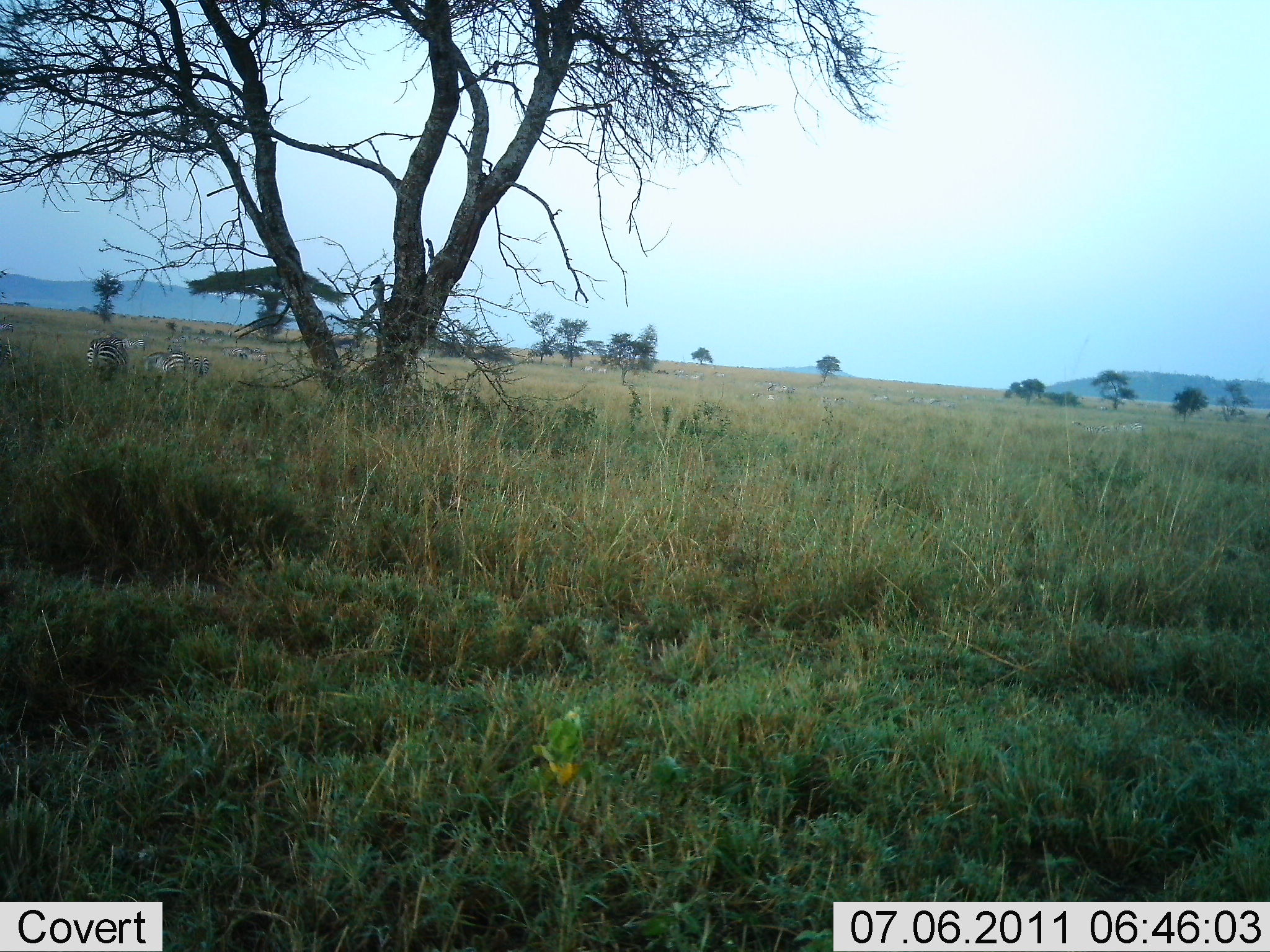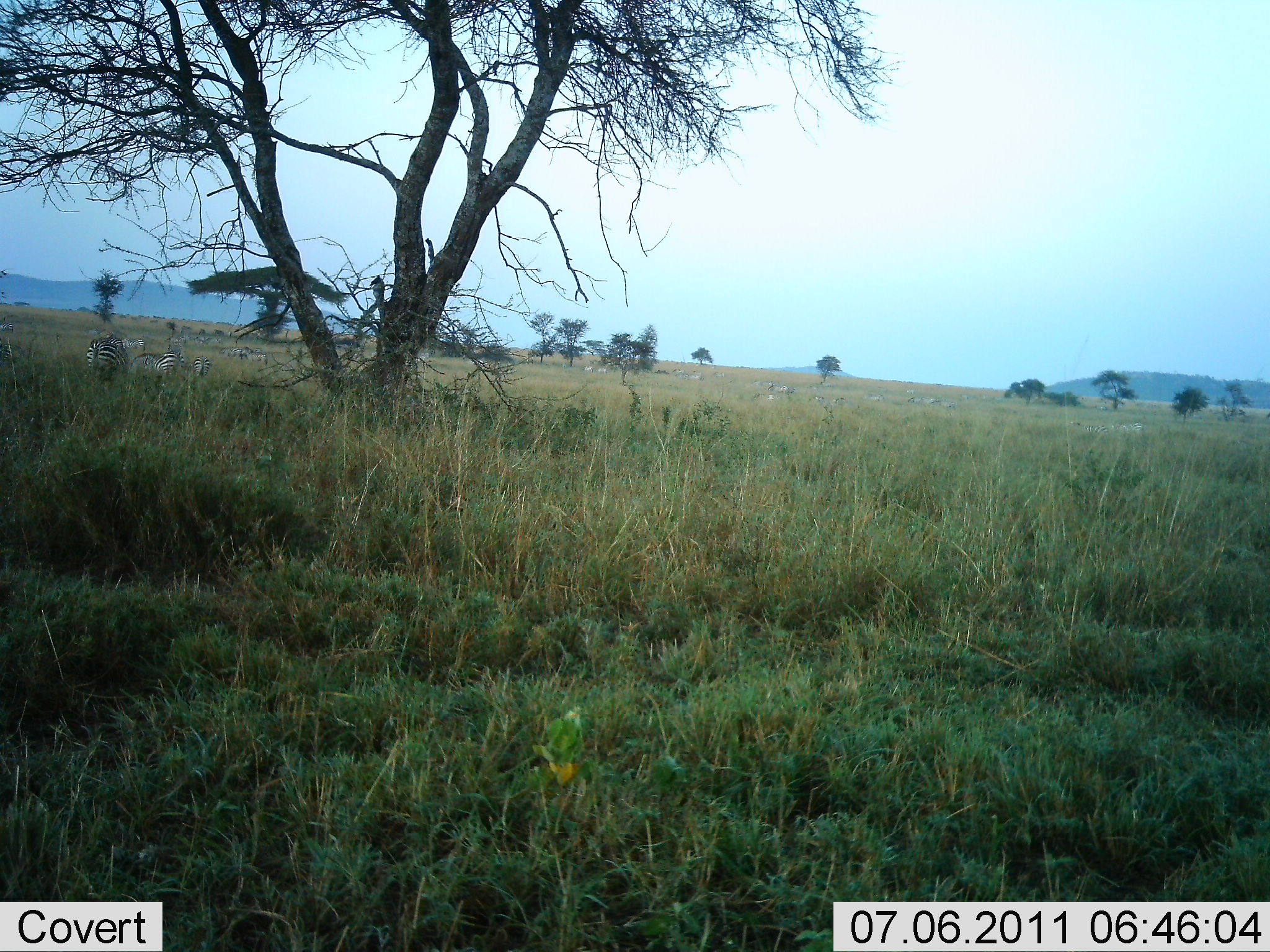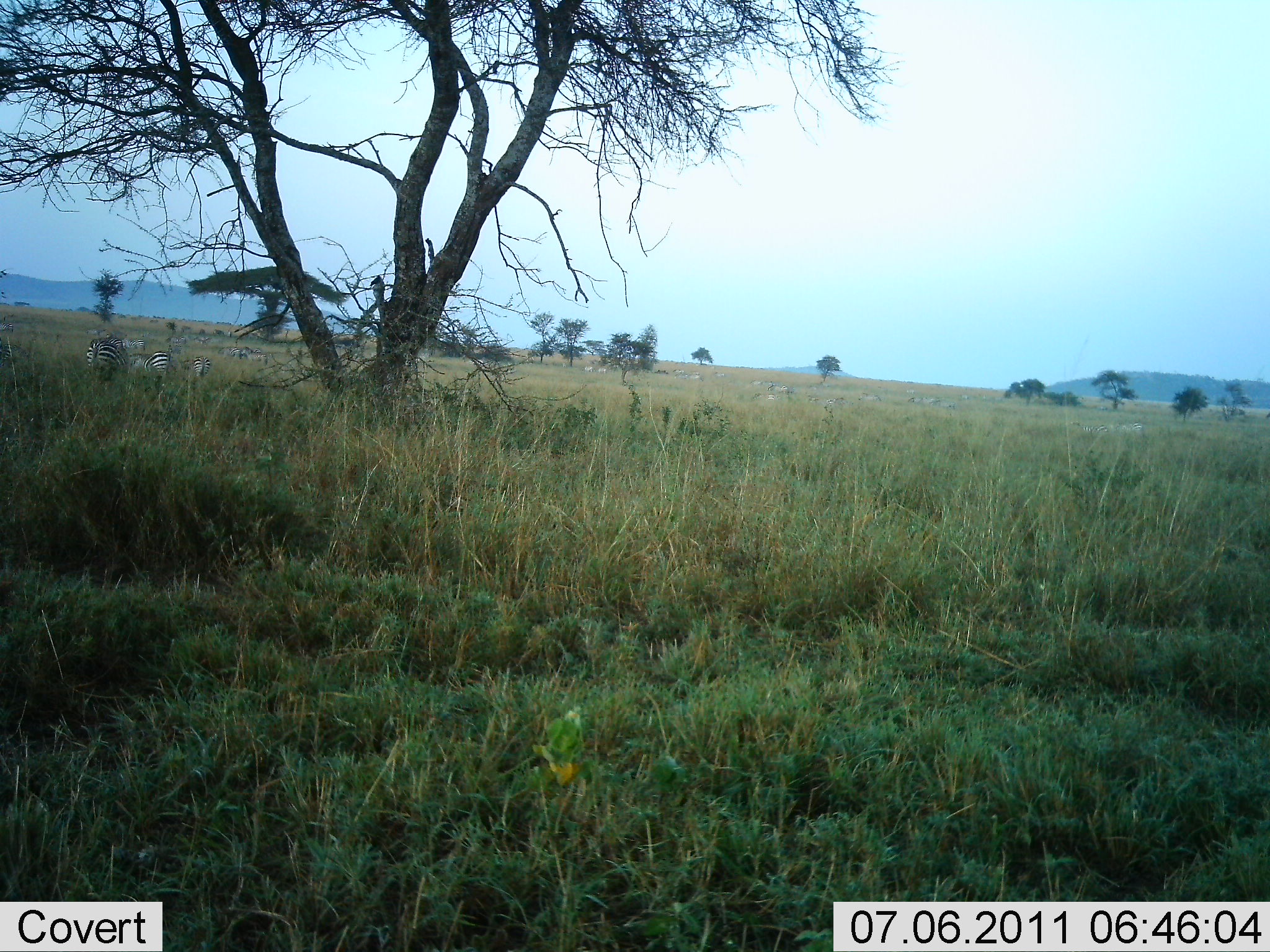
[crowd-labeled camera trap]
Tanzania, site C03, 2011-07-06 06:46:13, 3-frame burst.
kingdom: Animalia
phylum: Chordata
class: Mammalia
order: Perissodactyla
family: Equidae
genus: Equus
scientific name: Equus quagga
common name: plains zebra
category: zebra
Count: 3.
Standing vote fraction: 75%.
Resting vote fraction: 8%.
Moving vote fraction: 50%.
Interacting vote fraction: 8%.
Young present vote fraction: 8%.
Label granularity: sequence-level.